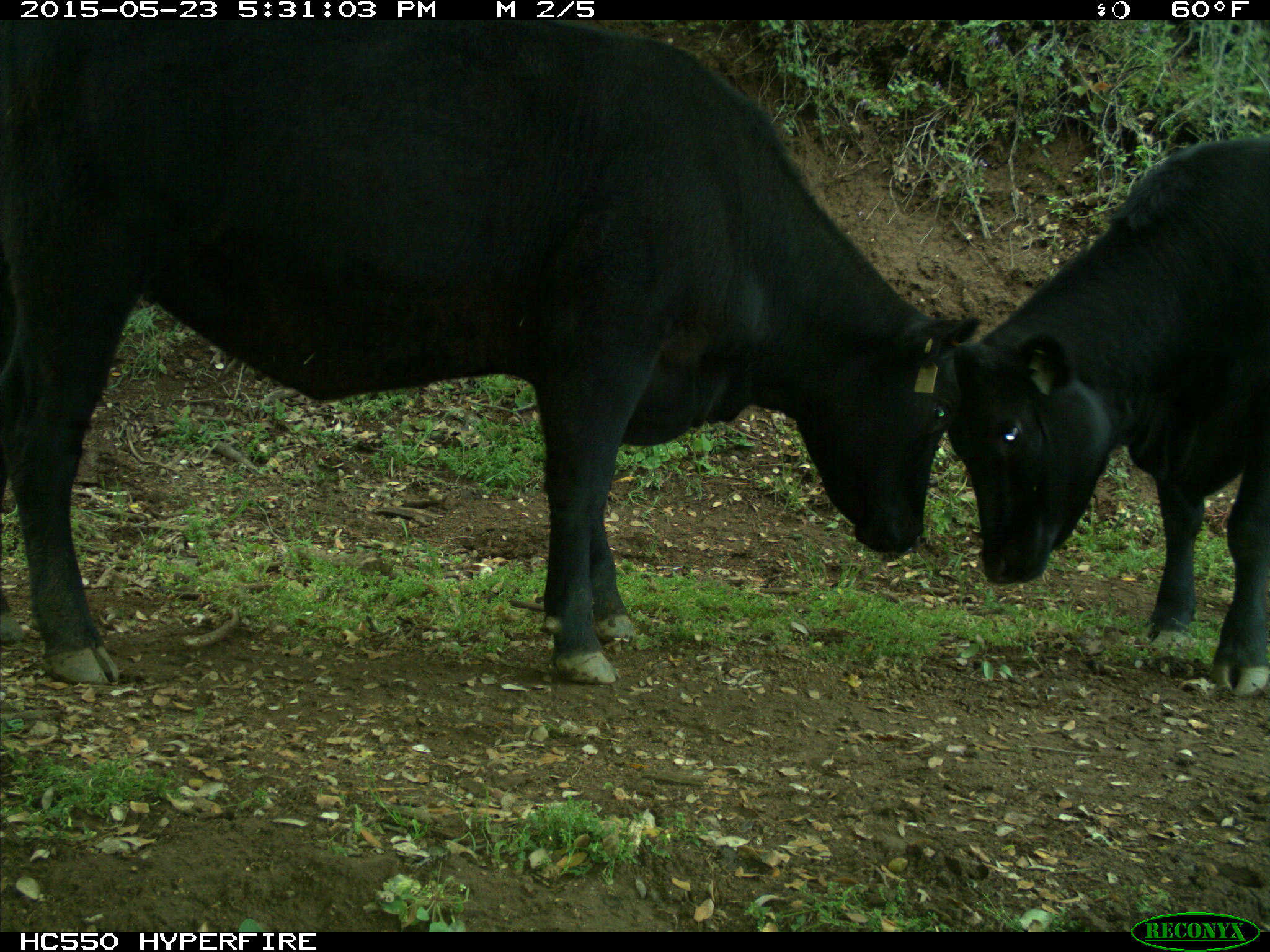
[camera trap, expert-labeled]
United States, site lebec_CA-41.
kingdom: Animalia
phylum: Chordata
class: Mammalia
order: Artiodactyla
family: Bovidae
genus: Bos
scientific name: Bos taurus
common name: domestic cow